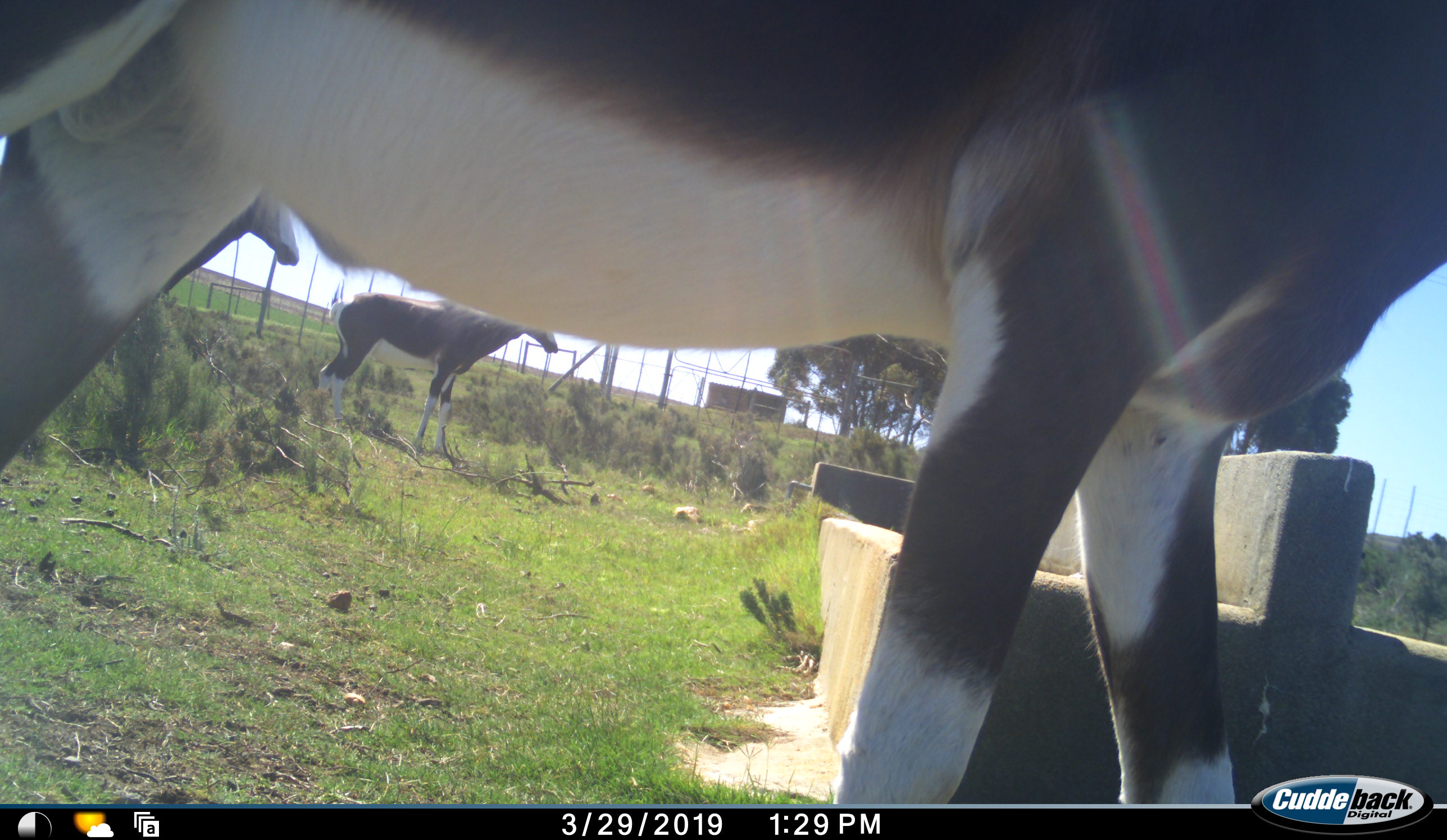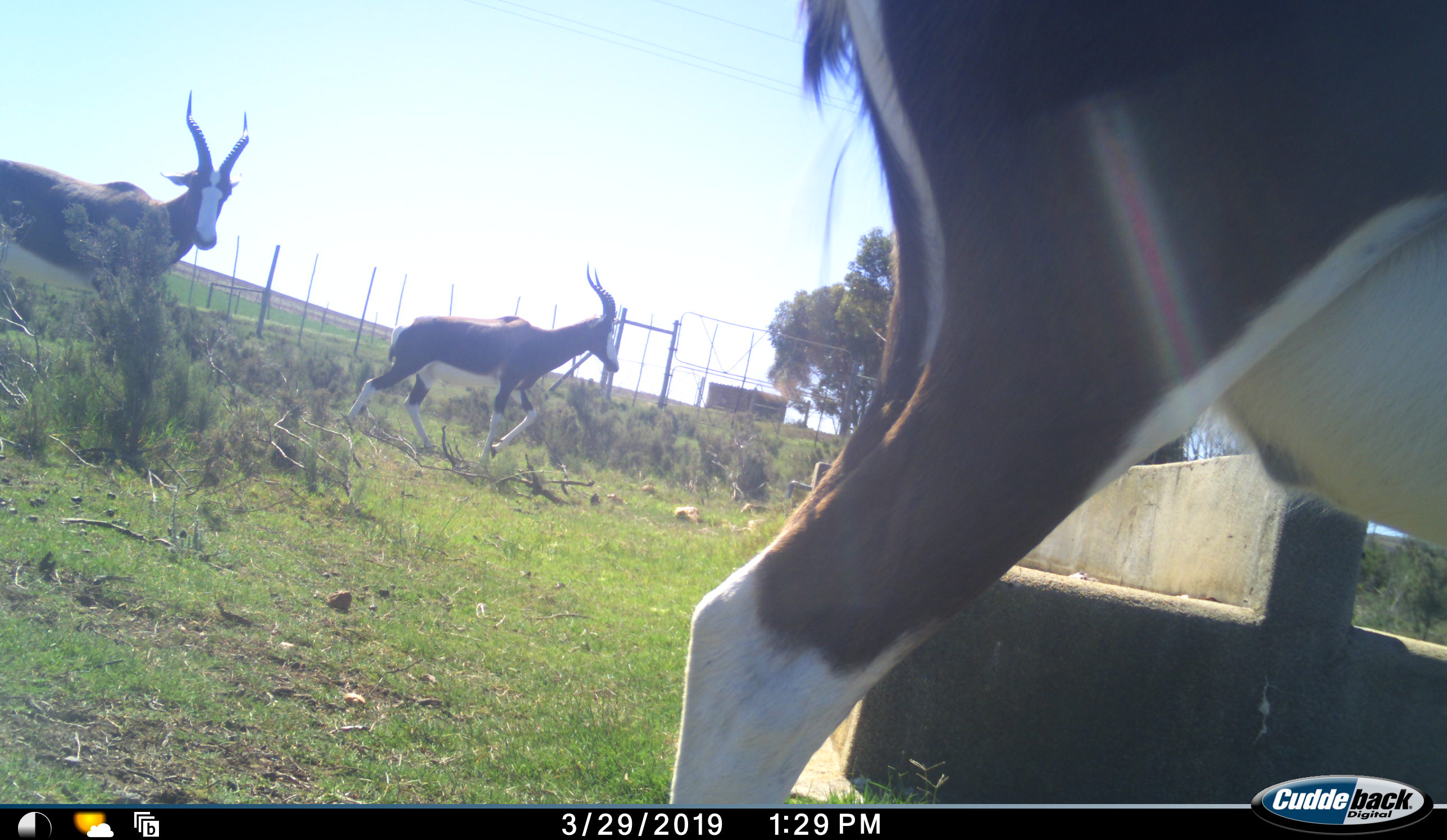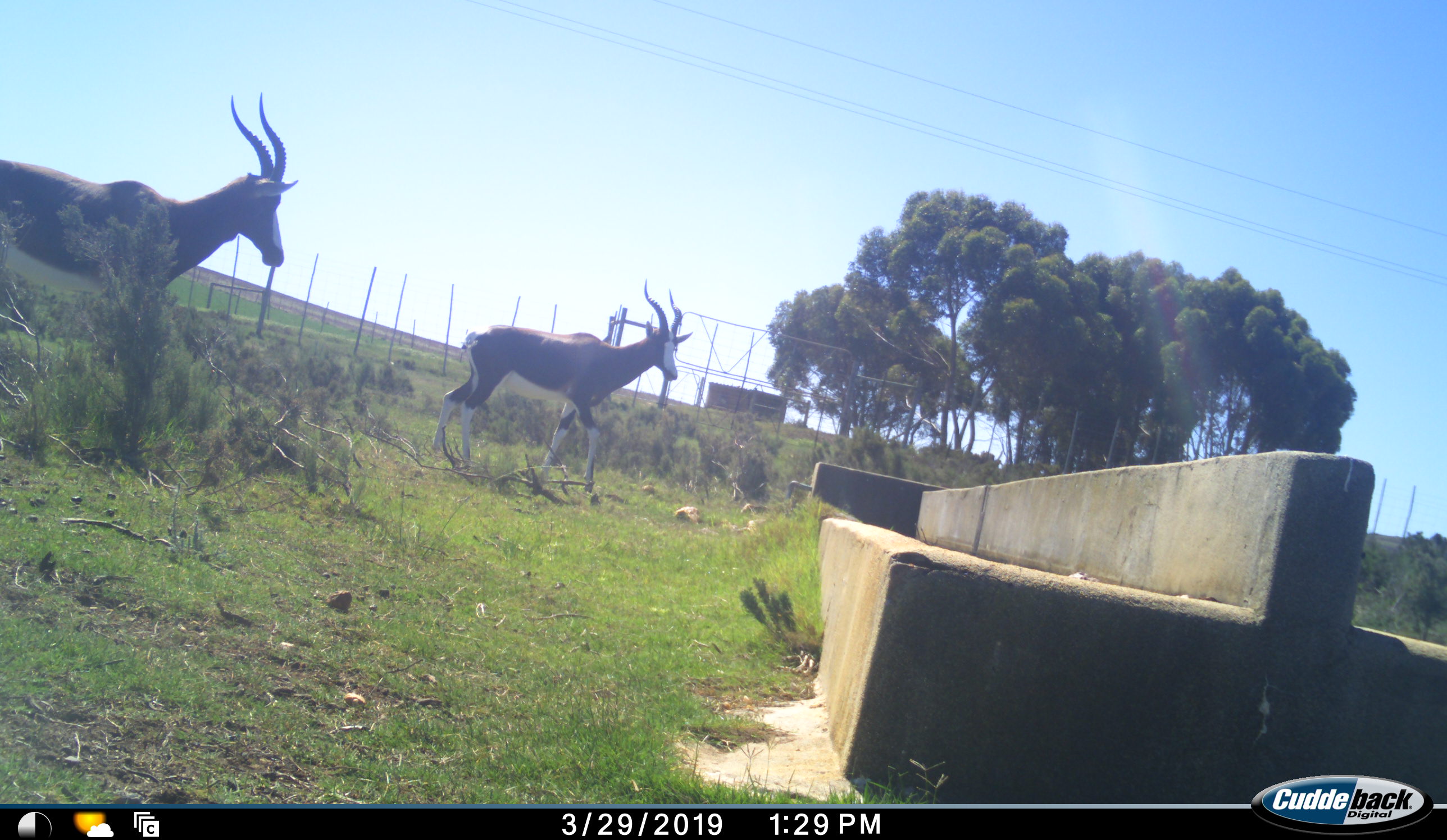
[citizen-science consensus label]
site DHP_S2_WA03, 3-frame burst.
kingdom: Animalia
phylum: Chordata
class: Mammalia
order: Artiodactyla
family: Bovidae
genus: Damaliscus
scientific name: Damaliscus pygargus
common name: bontebok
Bontebok (Damaliscus pygargus), count 3. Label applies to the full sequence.